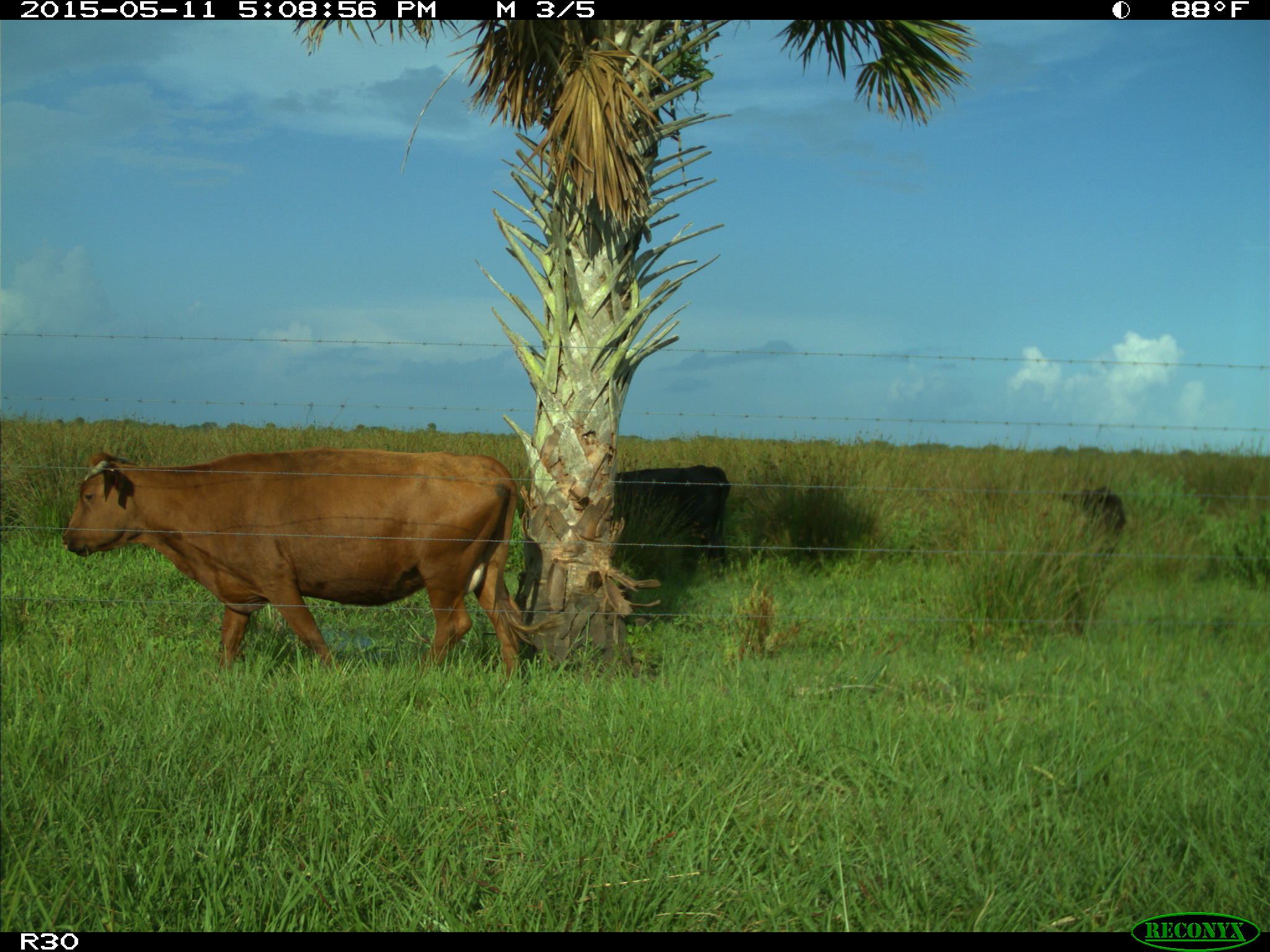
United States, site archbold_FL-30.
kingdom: Animalia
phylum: Chordata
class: Mammalia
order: Artiodactyla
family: Bovidae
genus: Bos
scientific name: Bos taurus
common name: domestic cow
Bos taurus (domestic cow).